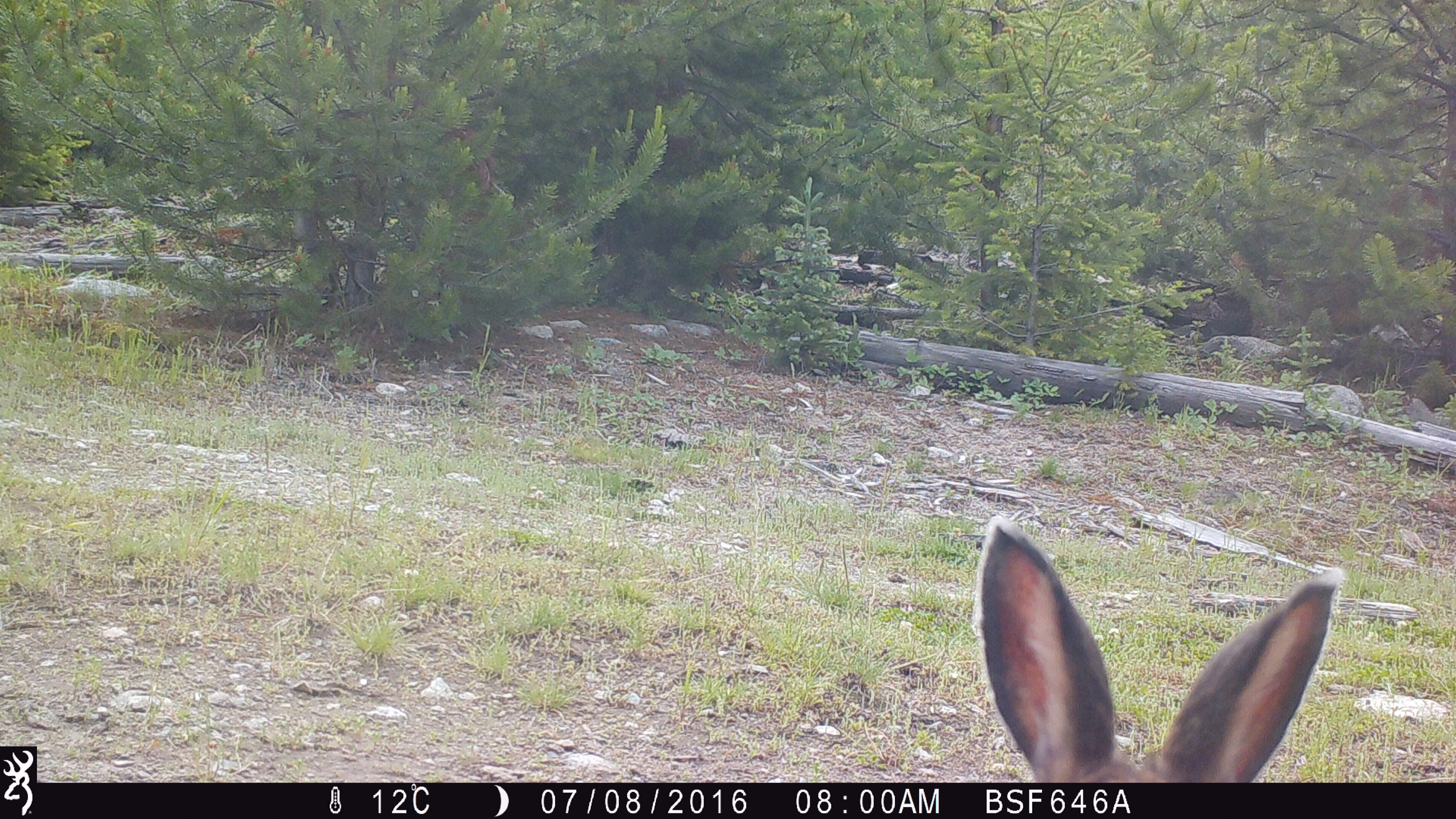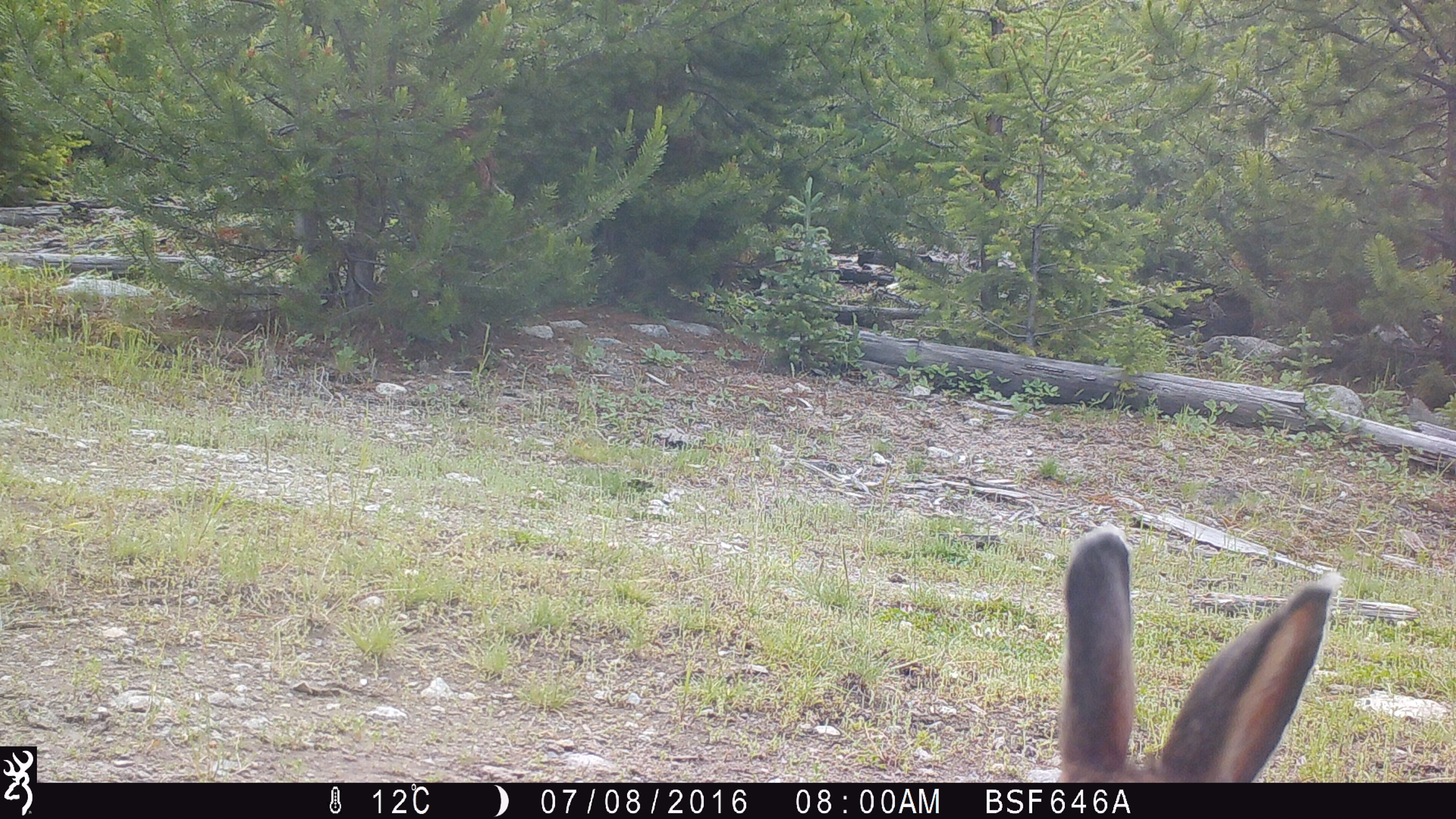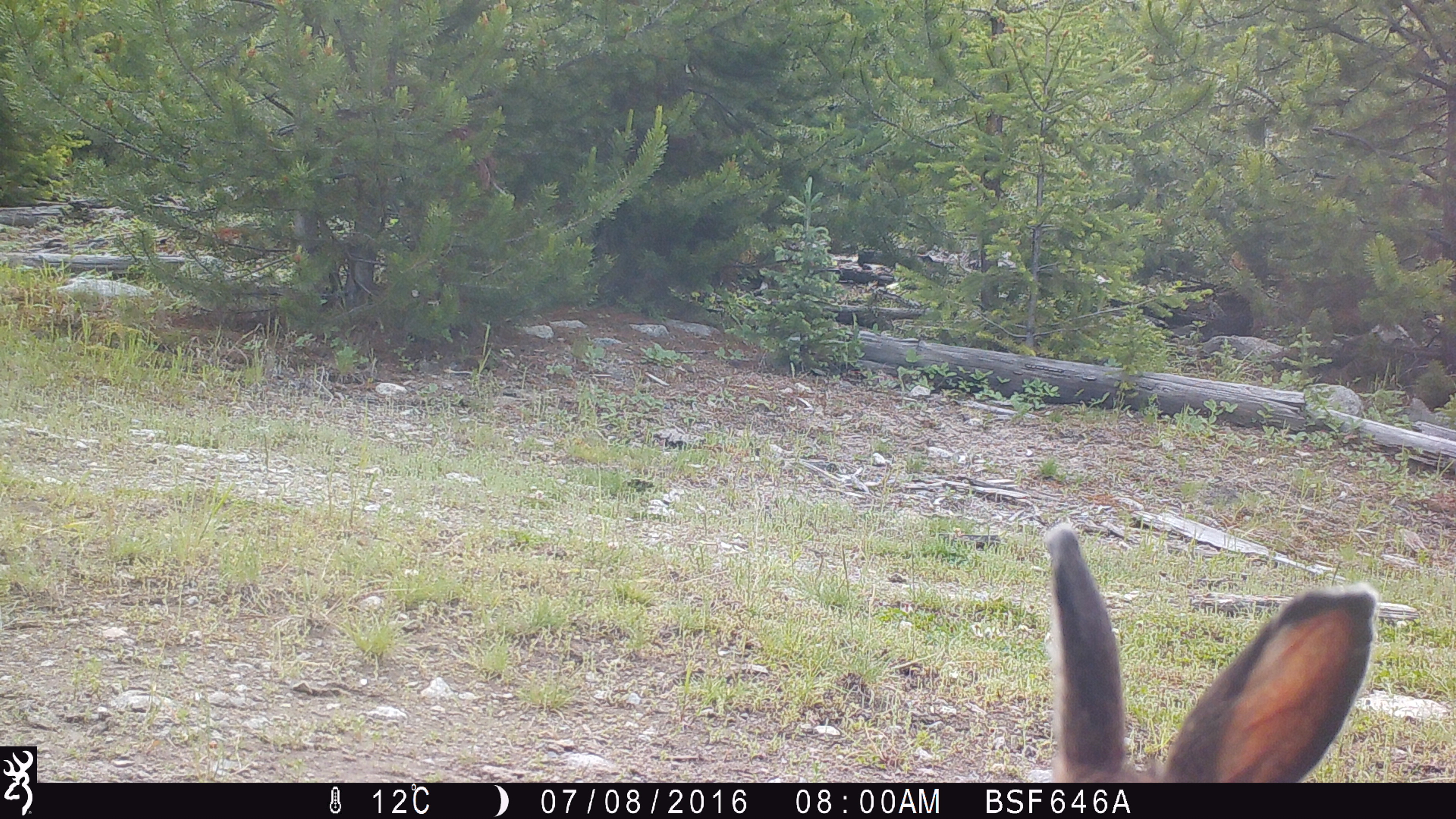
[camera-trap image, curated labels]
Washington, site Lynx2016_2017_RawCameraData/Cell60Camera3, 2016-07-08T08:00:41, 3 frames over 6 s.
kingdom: Animalia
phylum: Chordata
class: Mammalia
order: Lagomorpha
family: Leporidae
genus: Lepus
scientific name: Lepus americanus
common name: snowshoe hare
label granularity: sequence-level